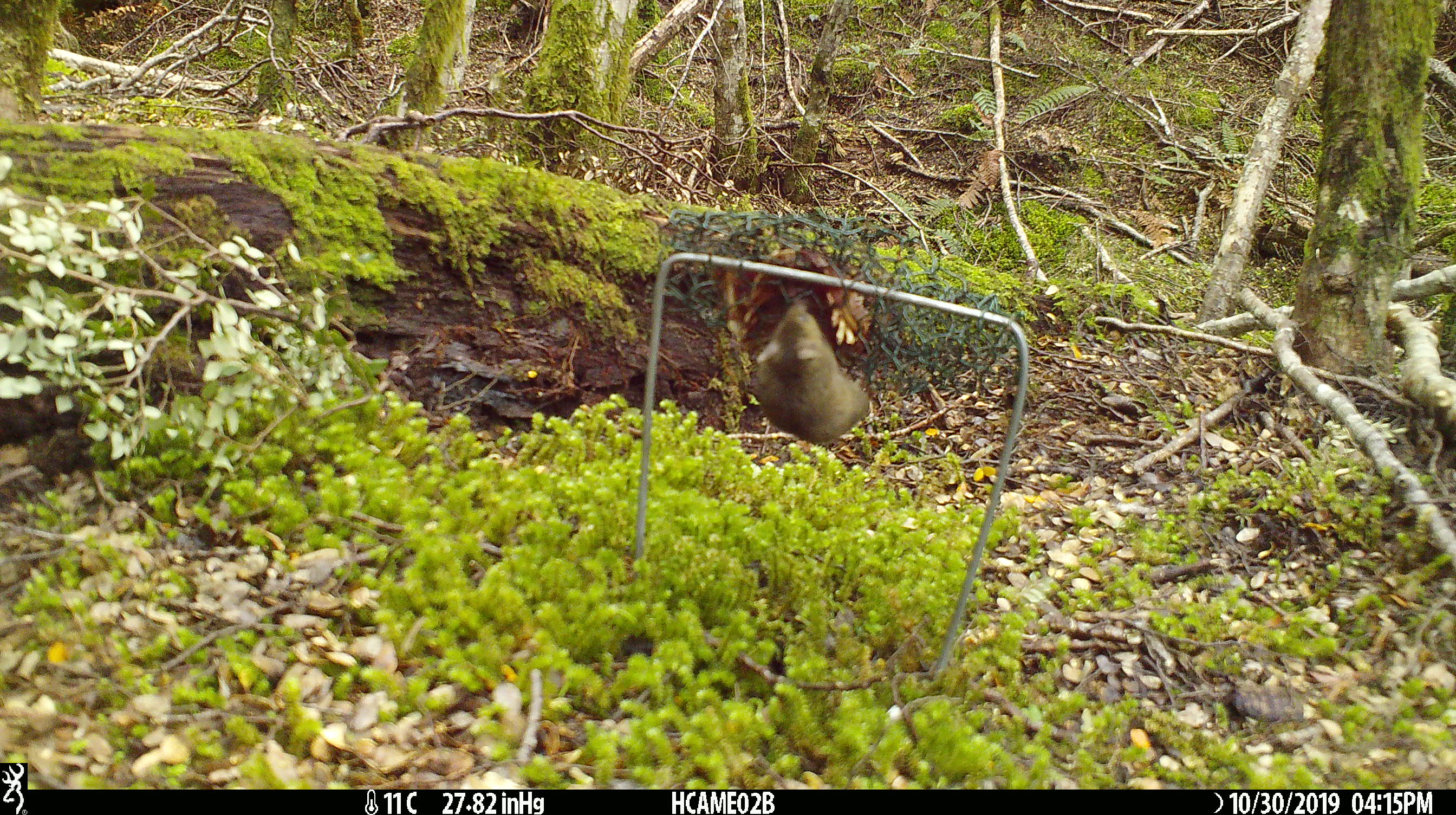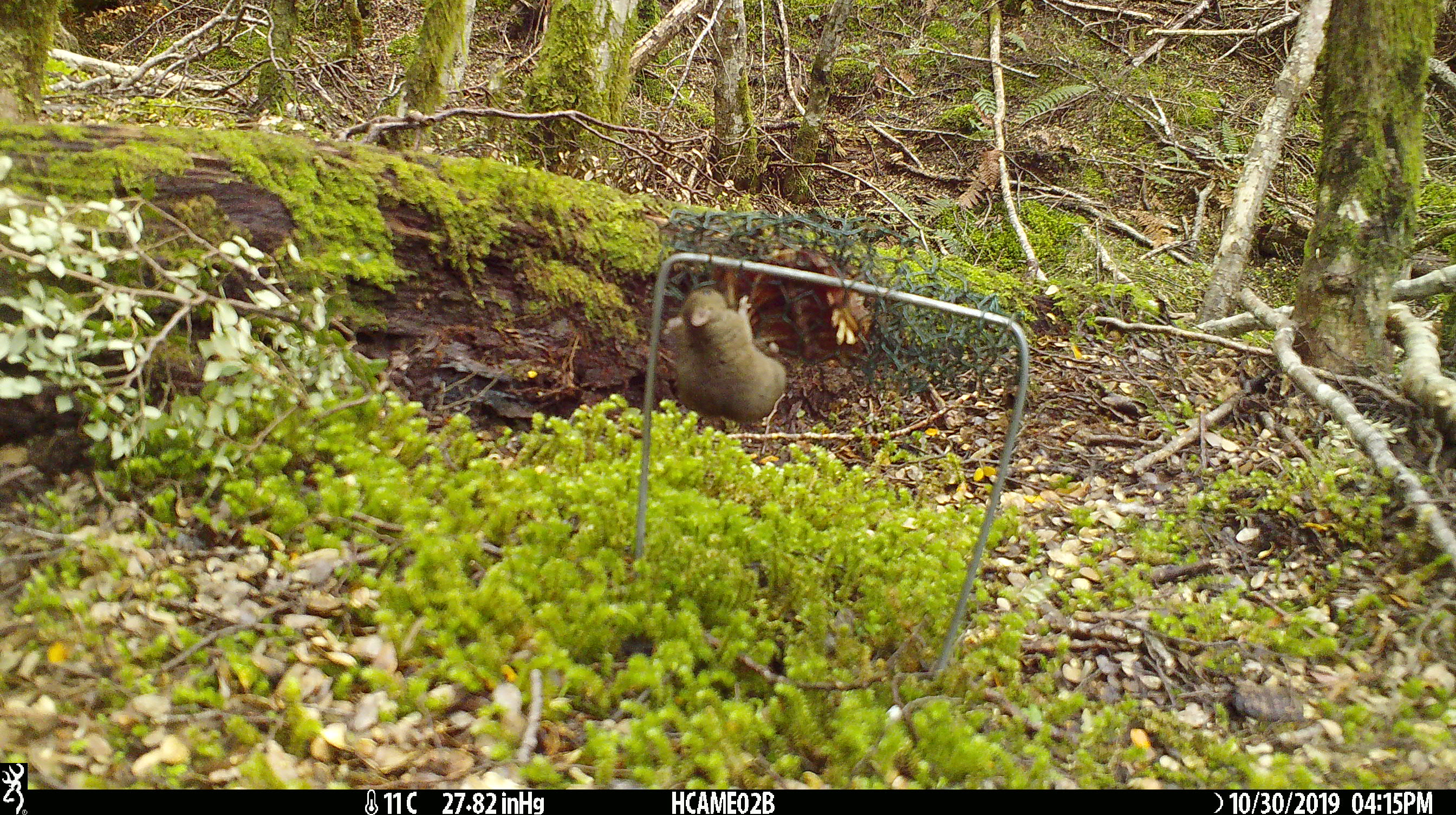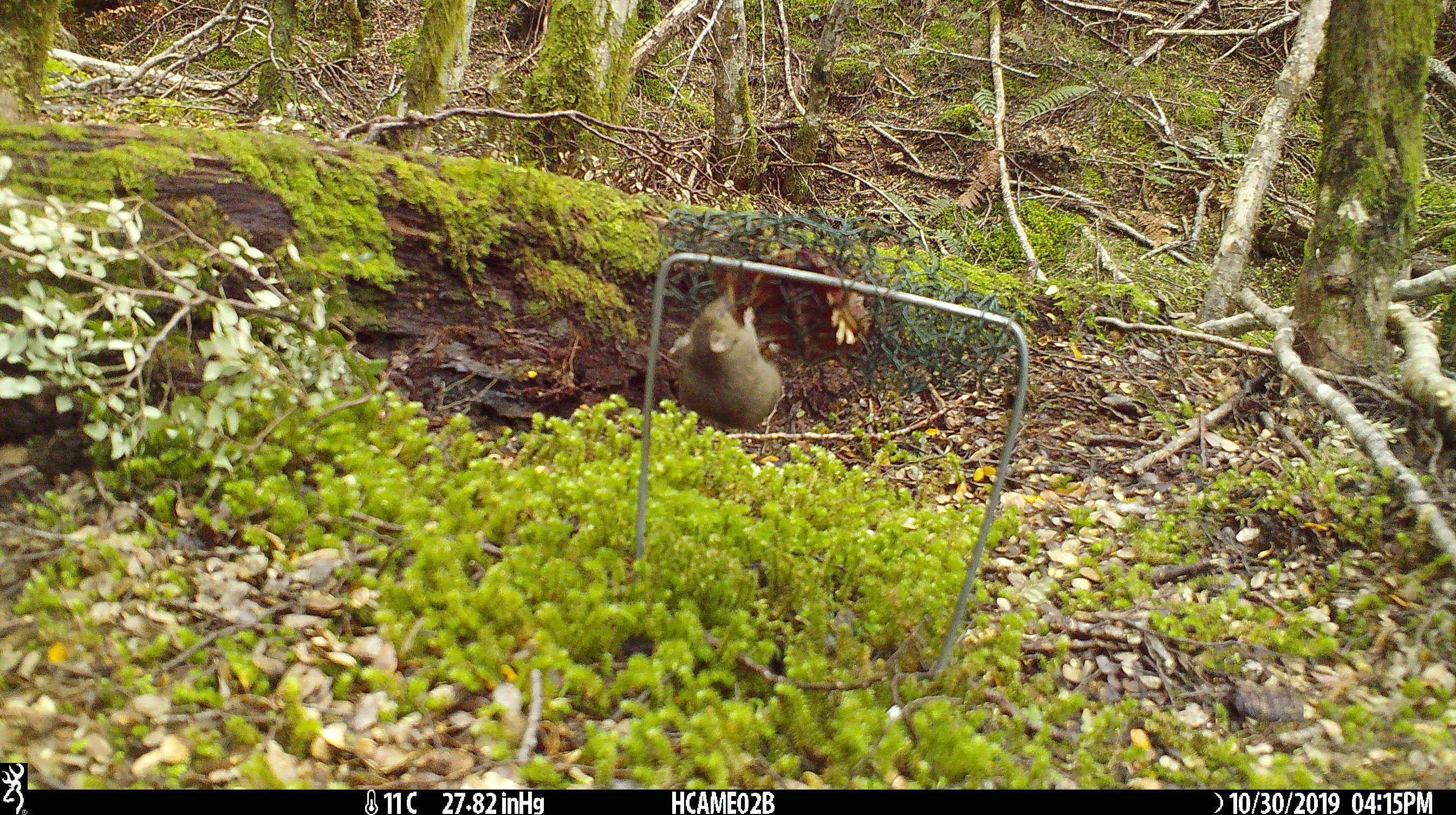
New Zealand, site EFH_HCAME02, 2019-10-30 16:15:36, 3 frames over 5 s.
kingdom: Animalia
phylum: Chordata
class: Mammalia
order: Rodentia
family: Muridae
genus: Mus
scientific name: Mus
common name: mouse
Mouse (Mus).